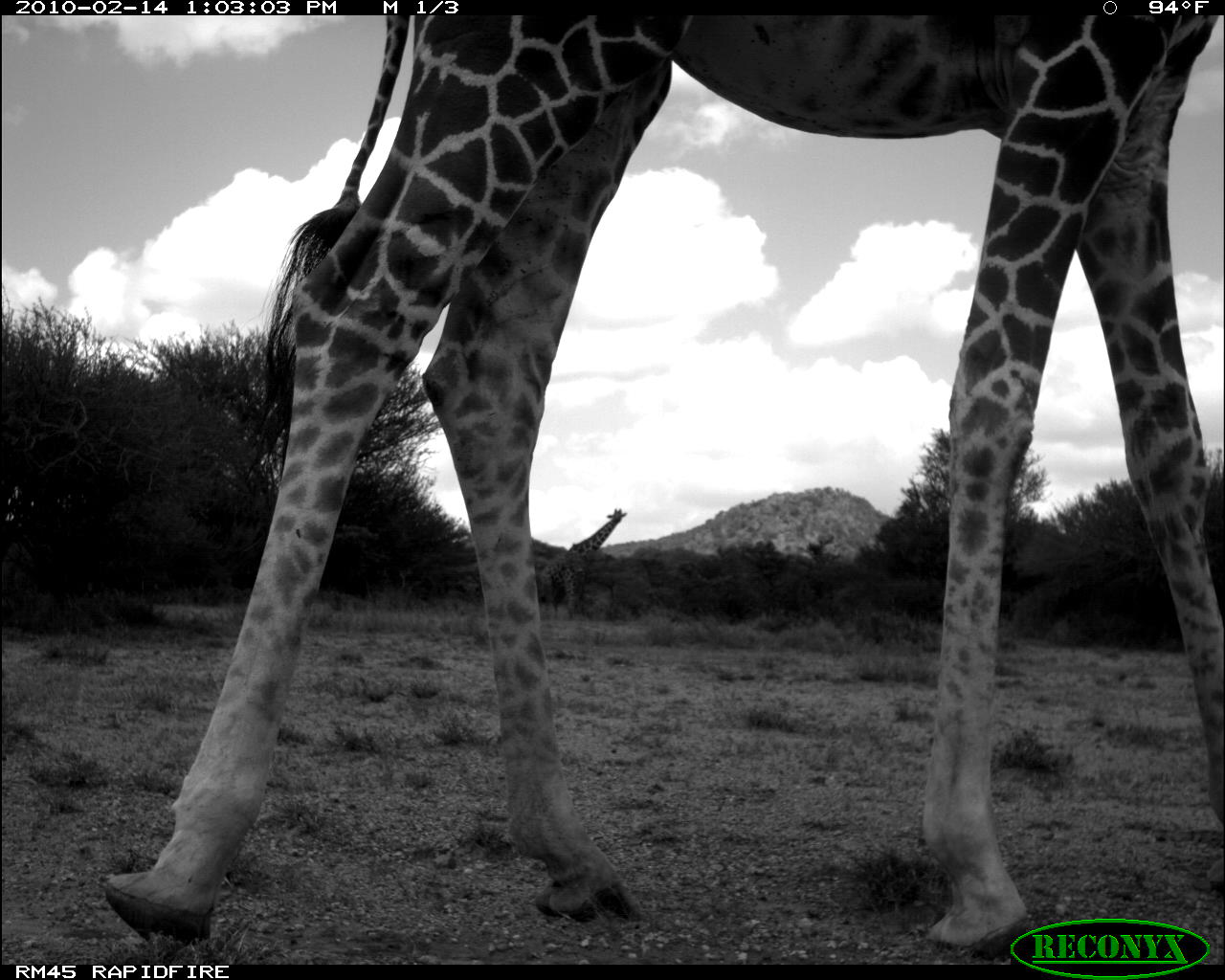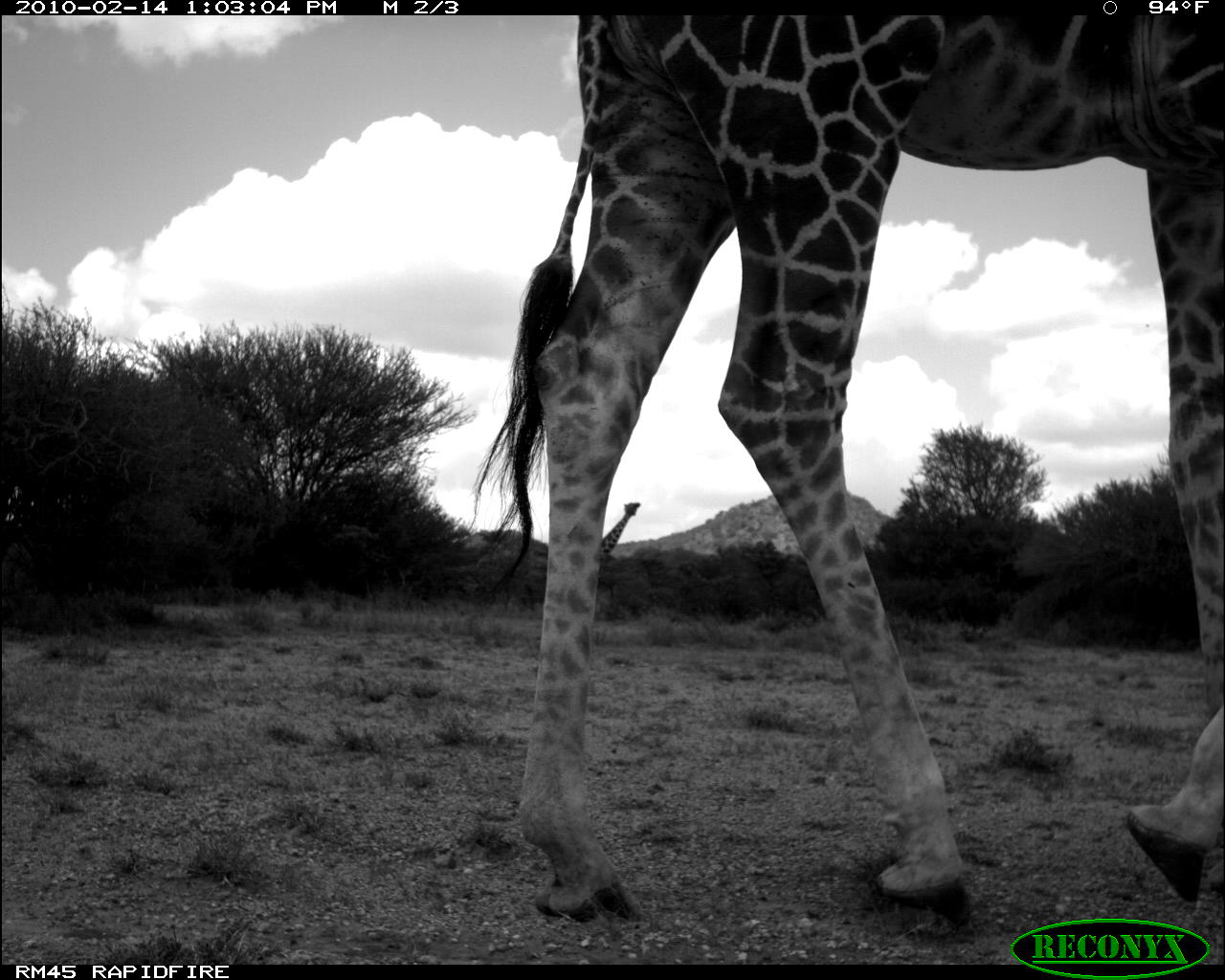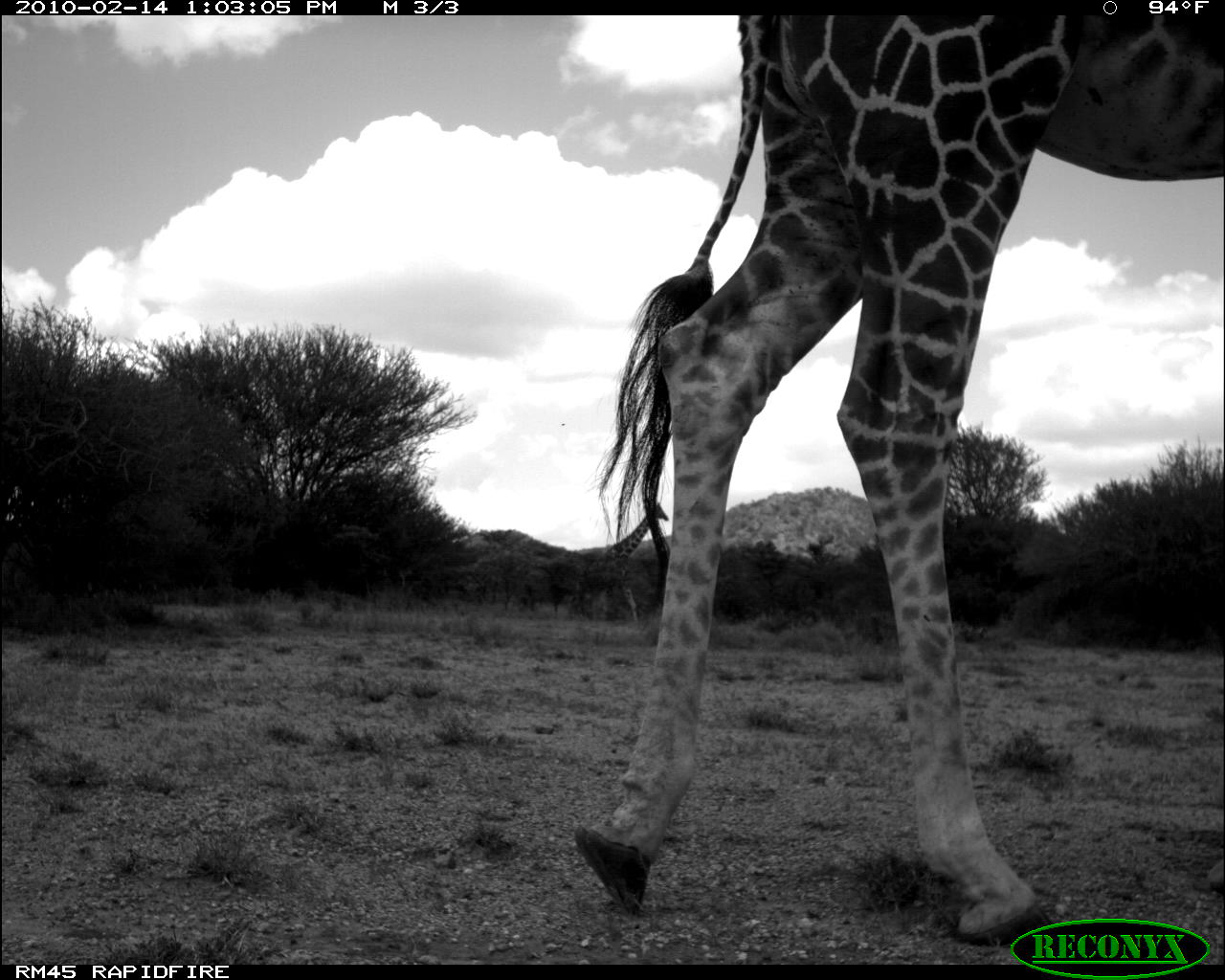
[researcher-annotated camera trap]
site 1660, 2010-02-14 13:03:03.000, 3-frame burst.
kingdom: Animalia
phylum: Chordata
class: Mammalia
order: Artiodactyla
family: Giraffidae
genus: Giraffa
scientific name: Giraffa camelopardalis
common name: giraffe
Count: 2.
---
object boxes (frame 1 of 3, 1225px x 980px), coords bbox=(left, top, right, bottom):
giraffa camelopardalis: bbox=(97, 0, 1225, 956); bbox=(537, 508, 628, 620)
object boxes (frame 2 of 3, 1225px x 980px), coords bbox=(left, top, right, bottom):
giraffa camelopardalis: bbox=(464, 12, 1221, 930); bbox=(600, 502, 640, 557)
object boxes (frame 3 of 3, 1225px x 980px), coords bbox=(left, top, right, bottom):
giraffa camelopardalis: bbox=(569, 0, 1225, 948); bbox=(579, 502, 670, 629)